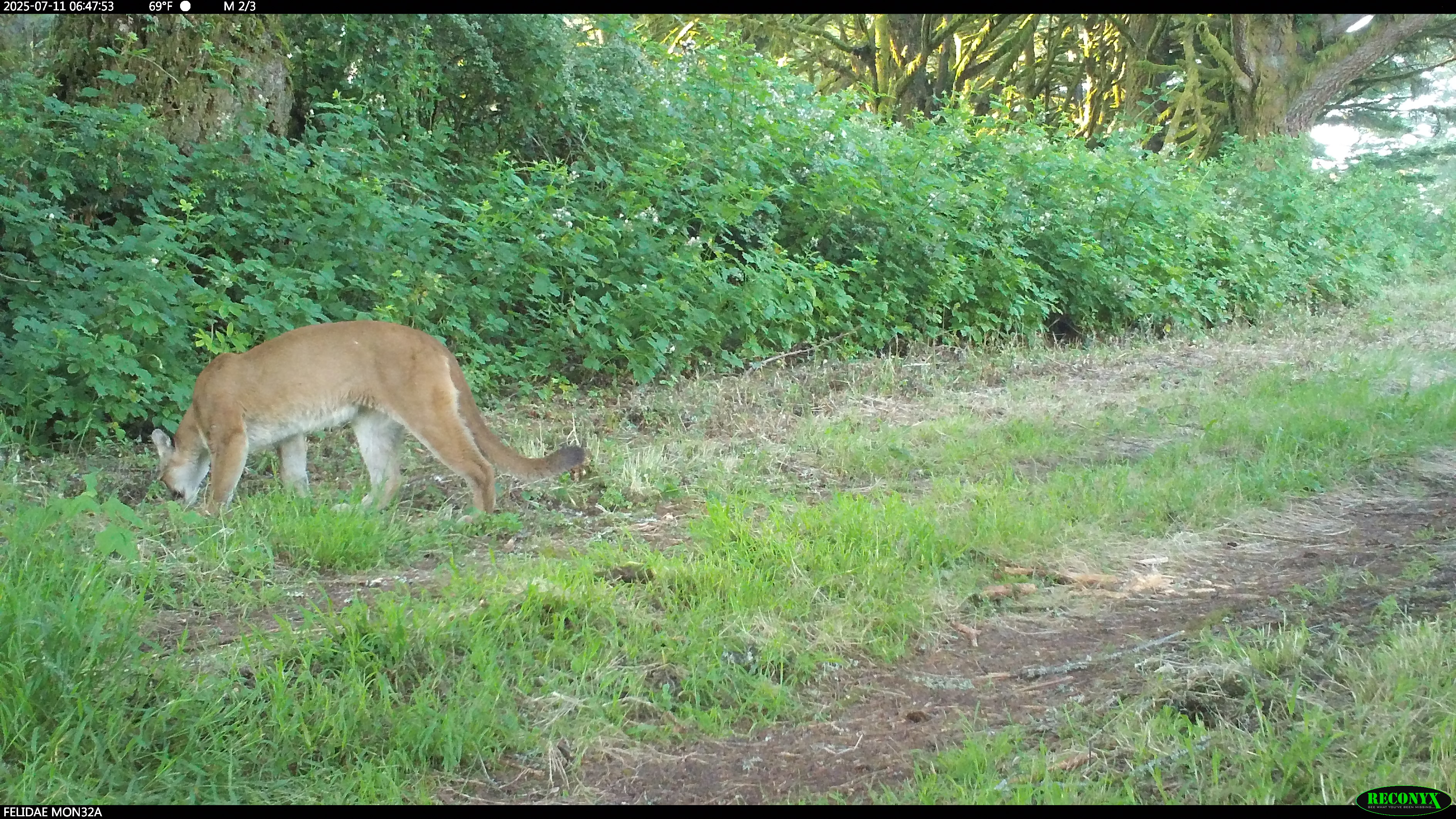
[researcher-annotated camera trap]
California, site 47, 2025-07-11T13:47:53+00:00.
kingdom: Animalia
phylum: Chordata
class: Mammalia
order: Carnivora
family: Felidae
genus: Puma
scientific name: Puma concolor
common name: puma